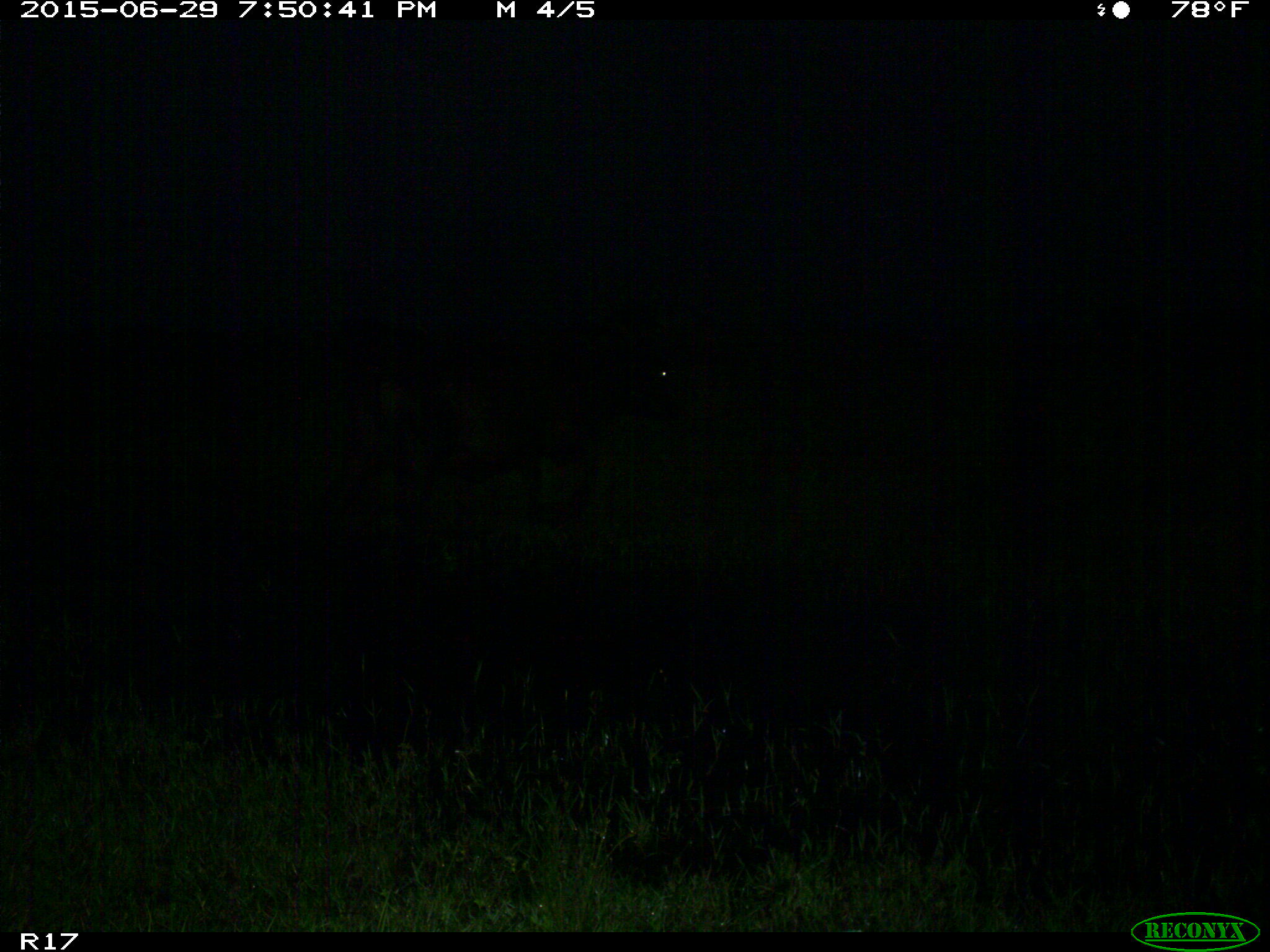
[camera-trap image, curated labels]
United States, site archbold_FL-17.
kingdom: Animalia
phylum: Chordata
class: Mammalia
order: Artiodactyla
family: Bovidae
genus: Bos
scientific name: Bos taurus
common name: domestic cow